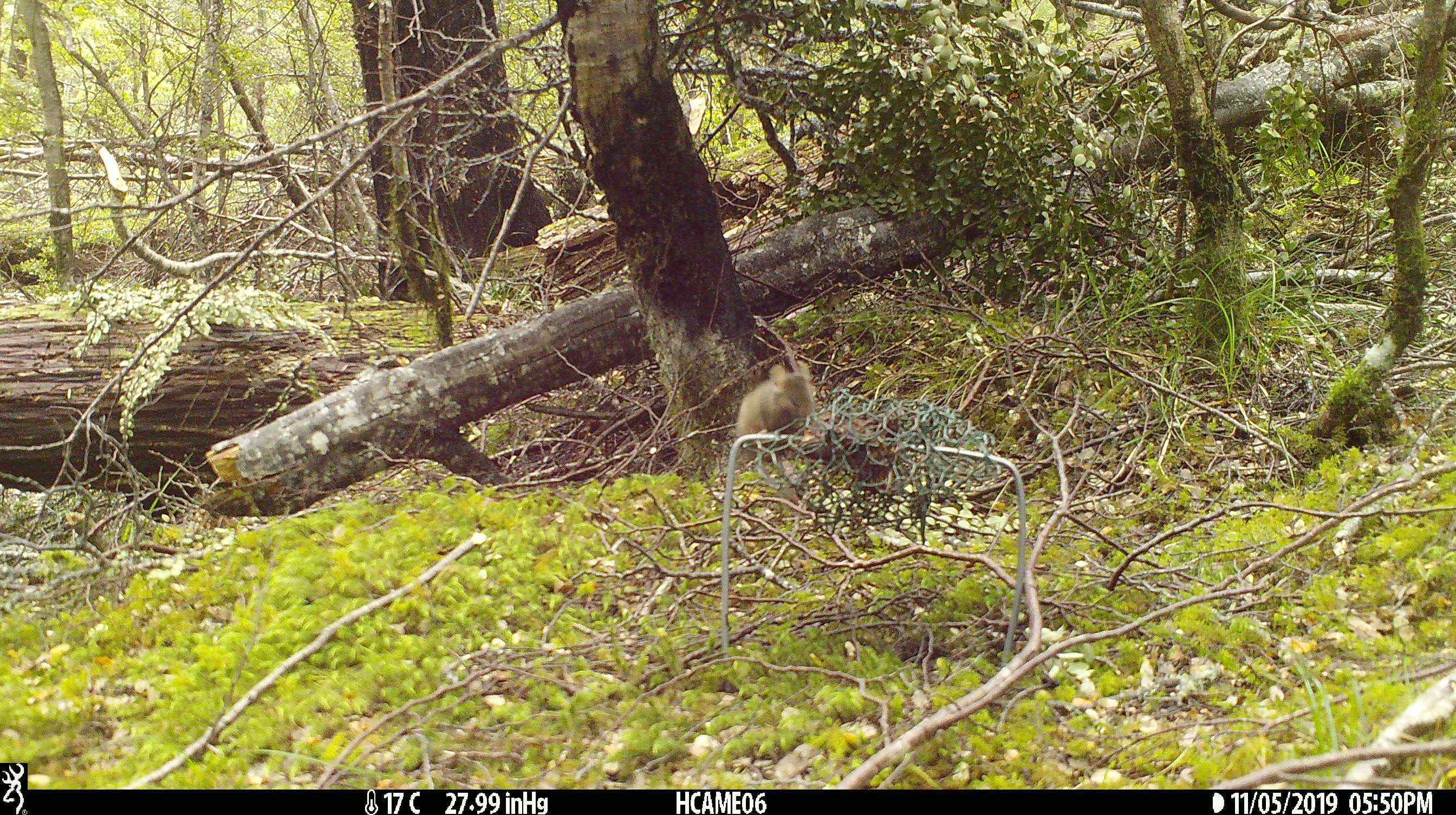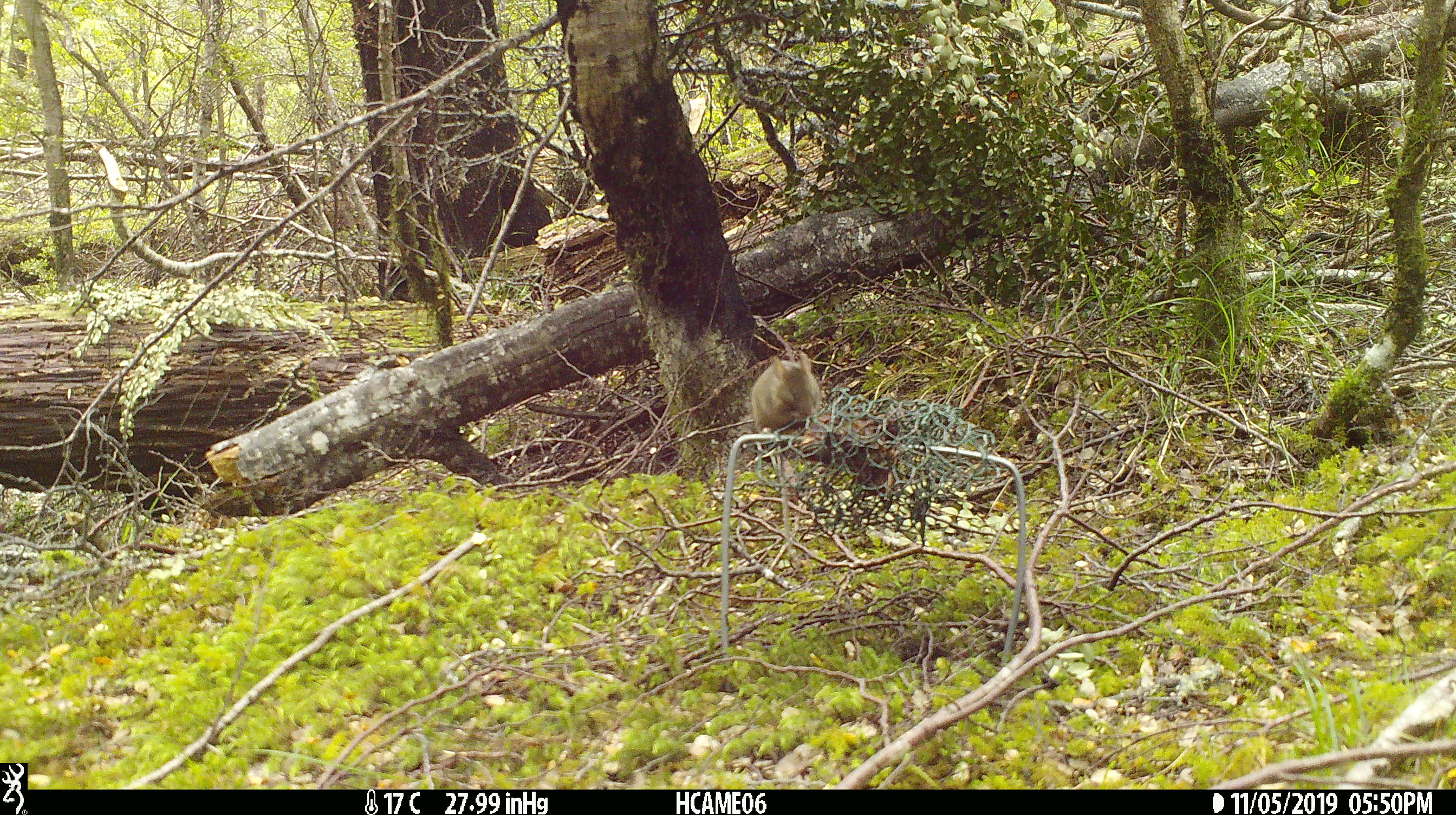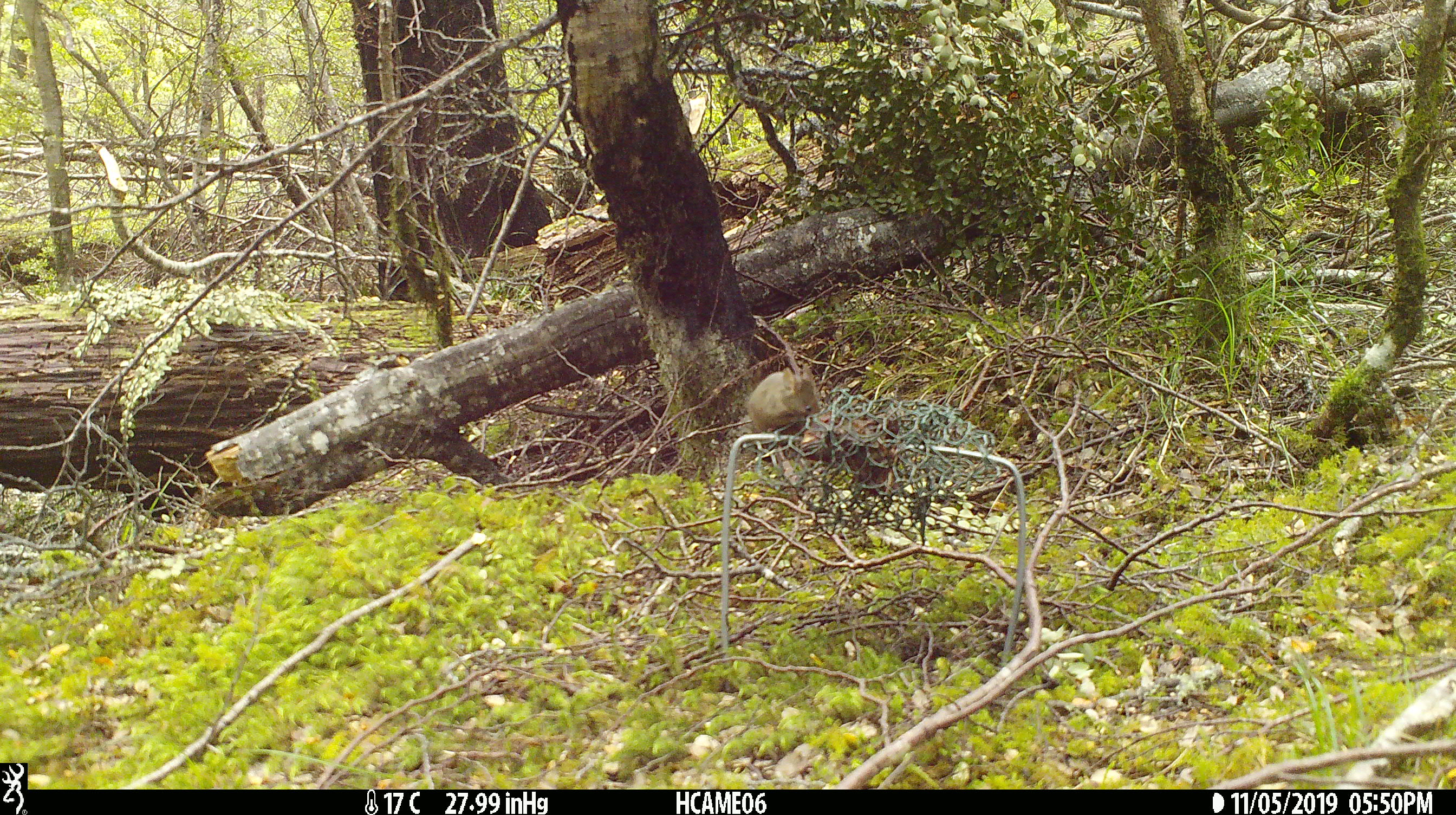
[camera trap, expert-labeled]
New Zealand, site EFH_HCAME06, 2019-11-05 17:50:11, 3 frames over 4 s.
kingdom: Animalia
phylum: Chordata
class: Mammalia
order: Rodentia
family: Muridae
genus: Mus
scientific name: Mus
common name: mouse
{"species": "mouse (Mus)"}